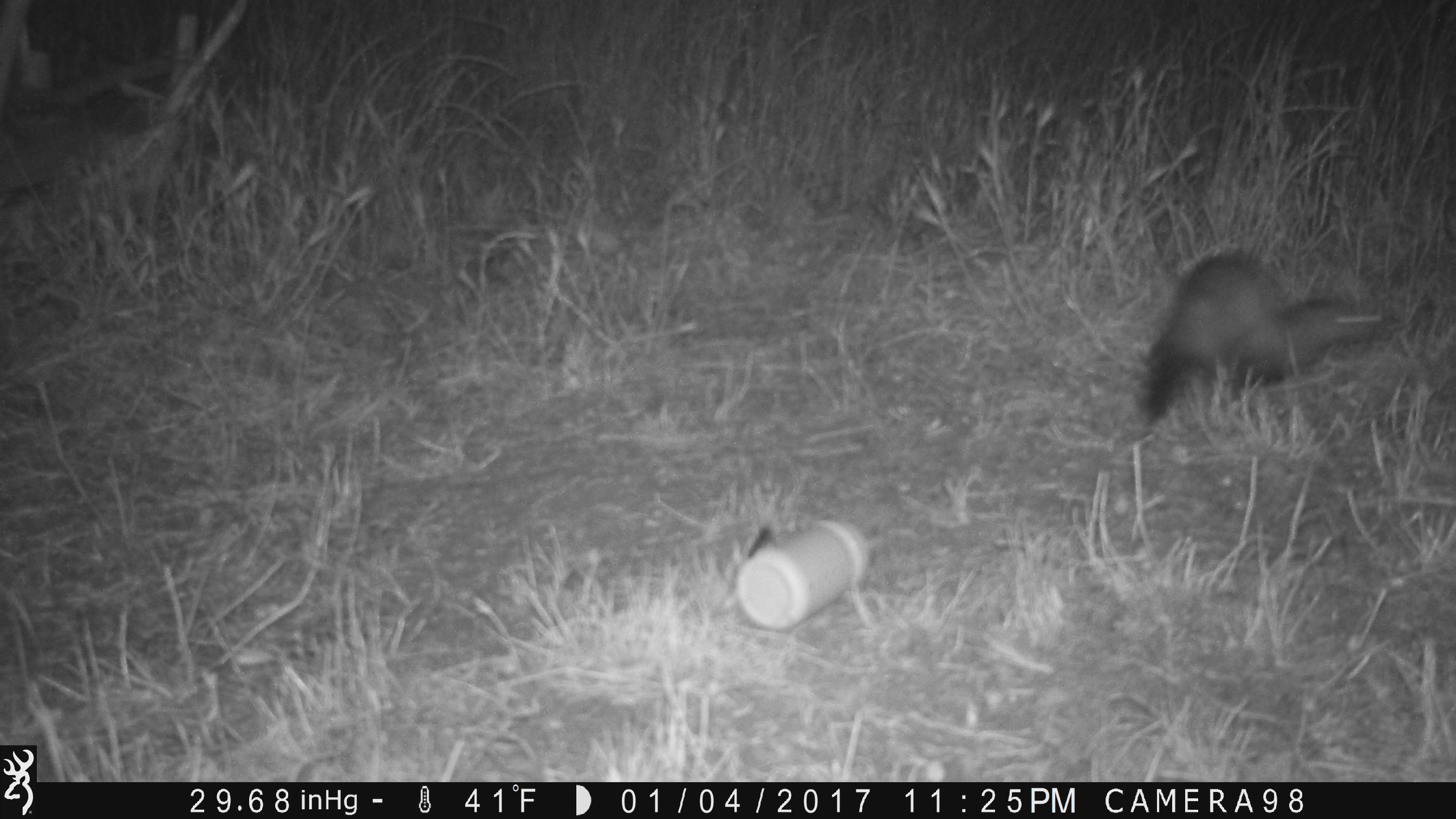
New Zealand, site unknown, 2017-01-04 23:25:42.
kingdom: Animalia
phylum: Chordata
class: Mammalia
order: Carnivora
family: Mustelidae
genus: Mustela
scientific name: Mustela furo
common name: ferret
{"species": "ferret (Mustela furo)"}